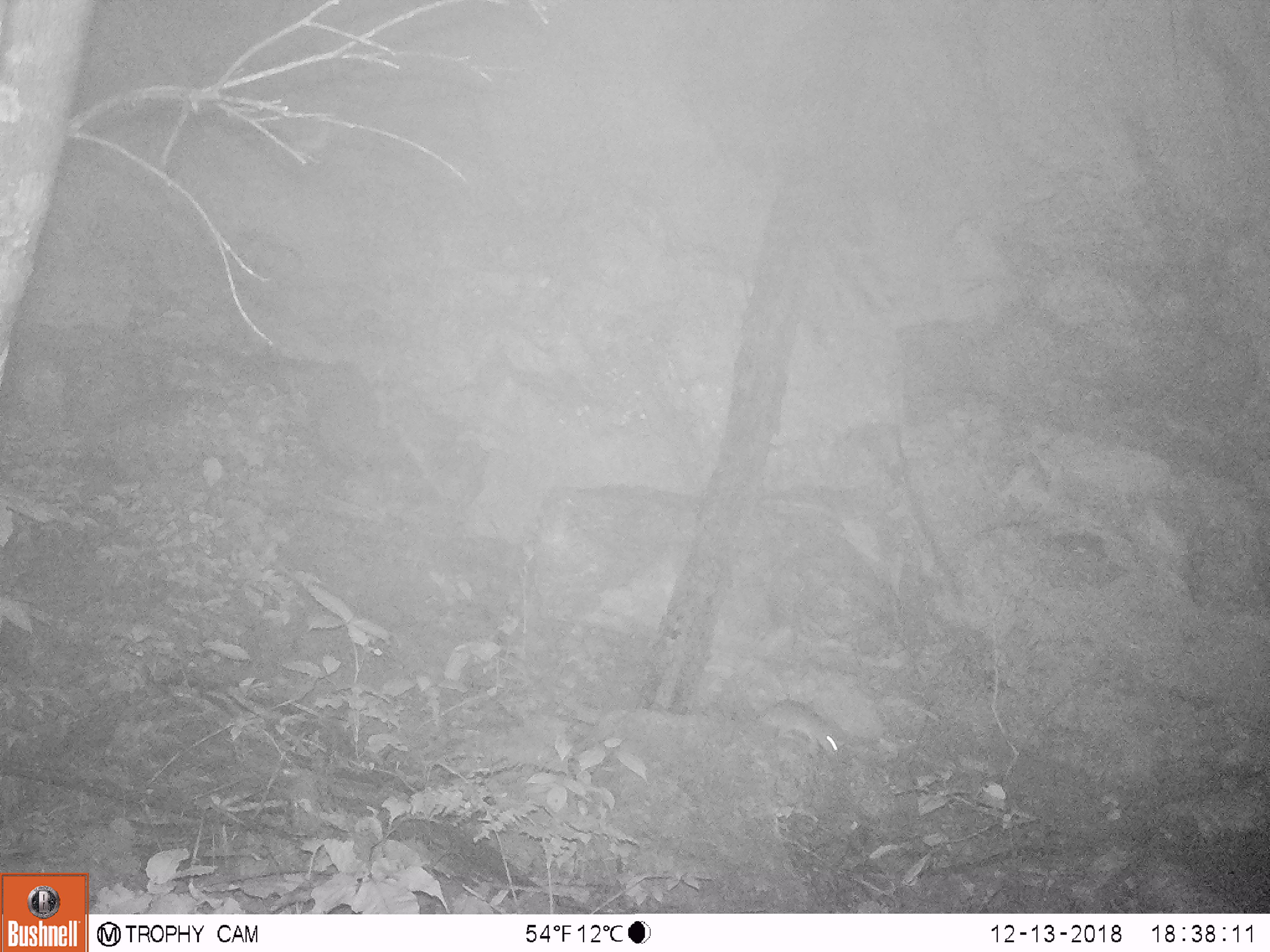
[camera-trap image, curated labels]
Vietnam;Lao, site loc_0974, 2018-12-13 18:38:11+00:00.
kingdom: Animalia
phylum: Chordata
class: Mammalia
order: Rodentia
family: Muridae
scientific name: Muridae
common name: old-world mice and rats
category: unidentified murid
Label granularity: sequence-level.